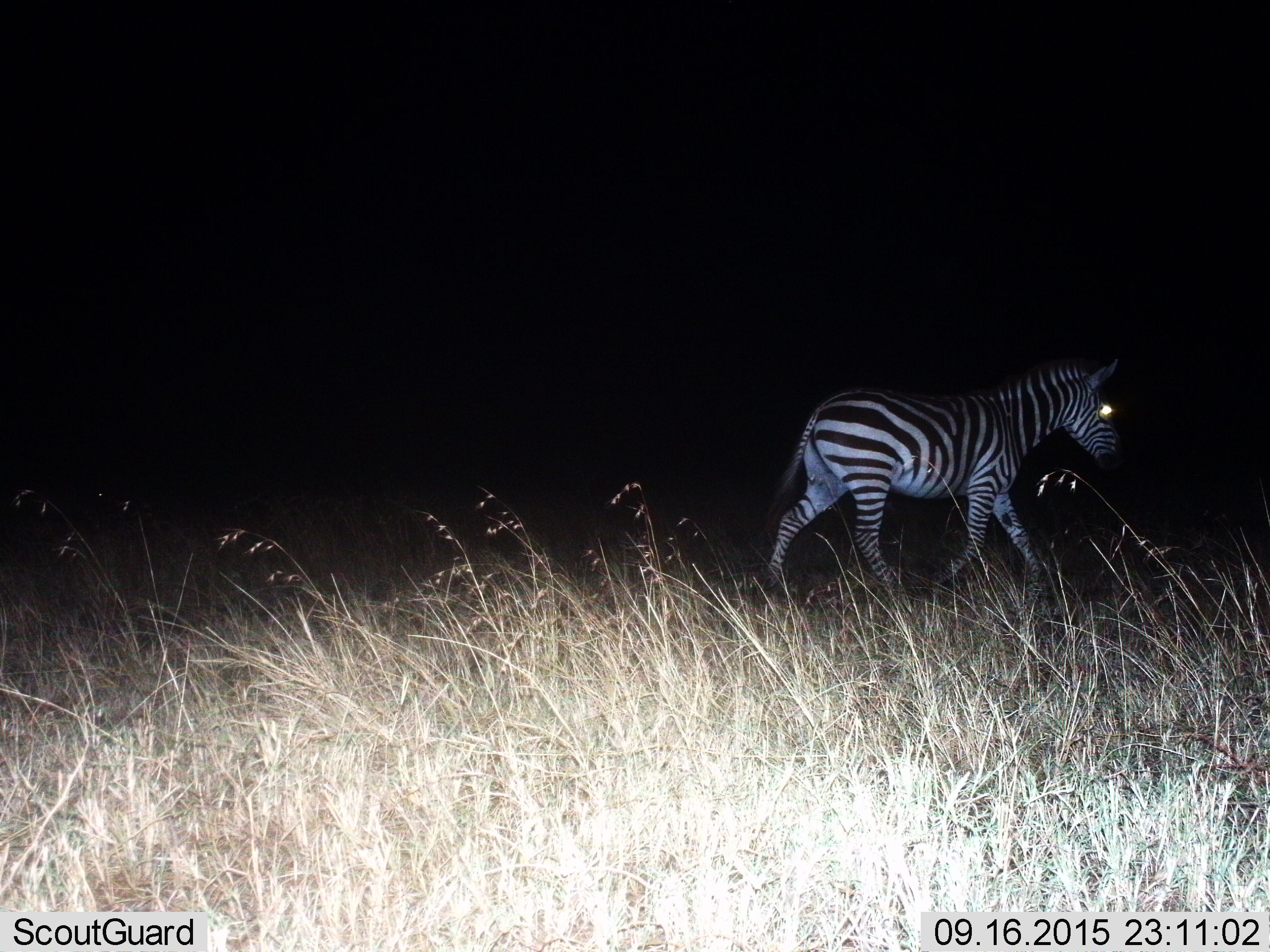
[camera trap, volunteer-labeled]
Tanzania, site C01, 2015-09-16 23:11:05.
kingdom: Animalia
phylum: Chordata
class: Mammalia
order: Perissodactyla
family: Equidae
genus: Equus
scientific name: Equus quagga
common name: plains zebra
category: zebra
Zebra (plains zebra) (Equus quagga), count 1. Behavior (volunteer vote fractions): standing 10%, resting 0%, moving 95%, interacting 0%. Young present (vote fraction): 10%. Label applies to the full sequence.